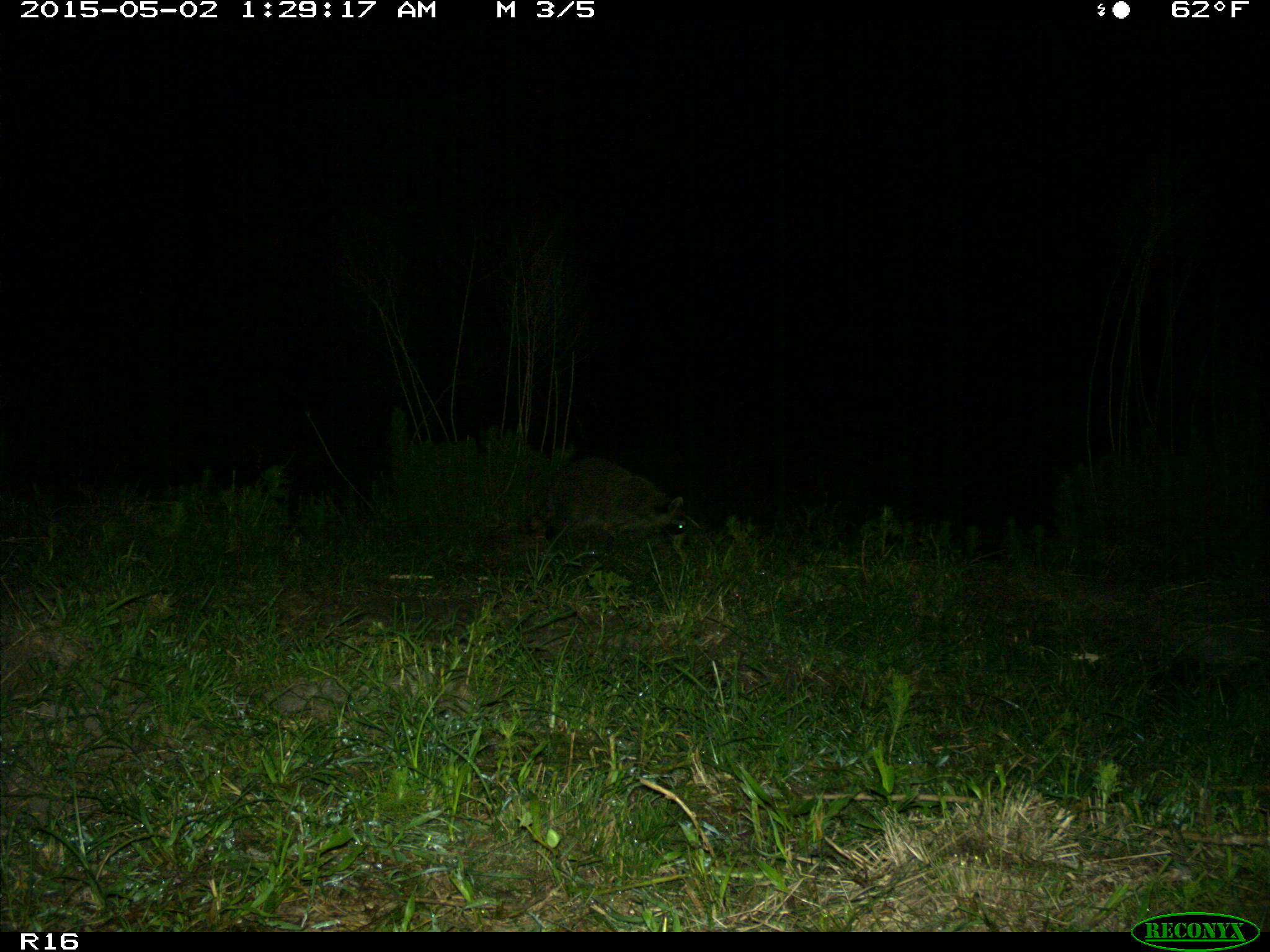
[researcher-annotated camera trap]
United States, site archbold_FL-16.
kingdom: Animalia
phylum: Chordata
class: Mammalia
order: Carnivora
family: Procyonidae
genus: Procyon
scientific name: Procyon lotor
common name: common raccoon